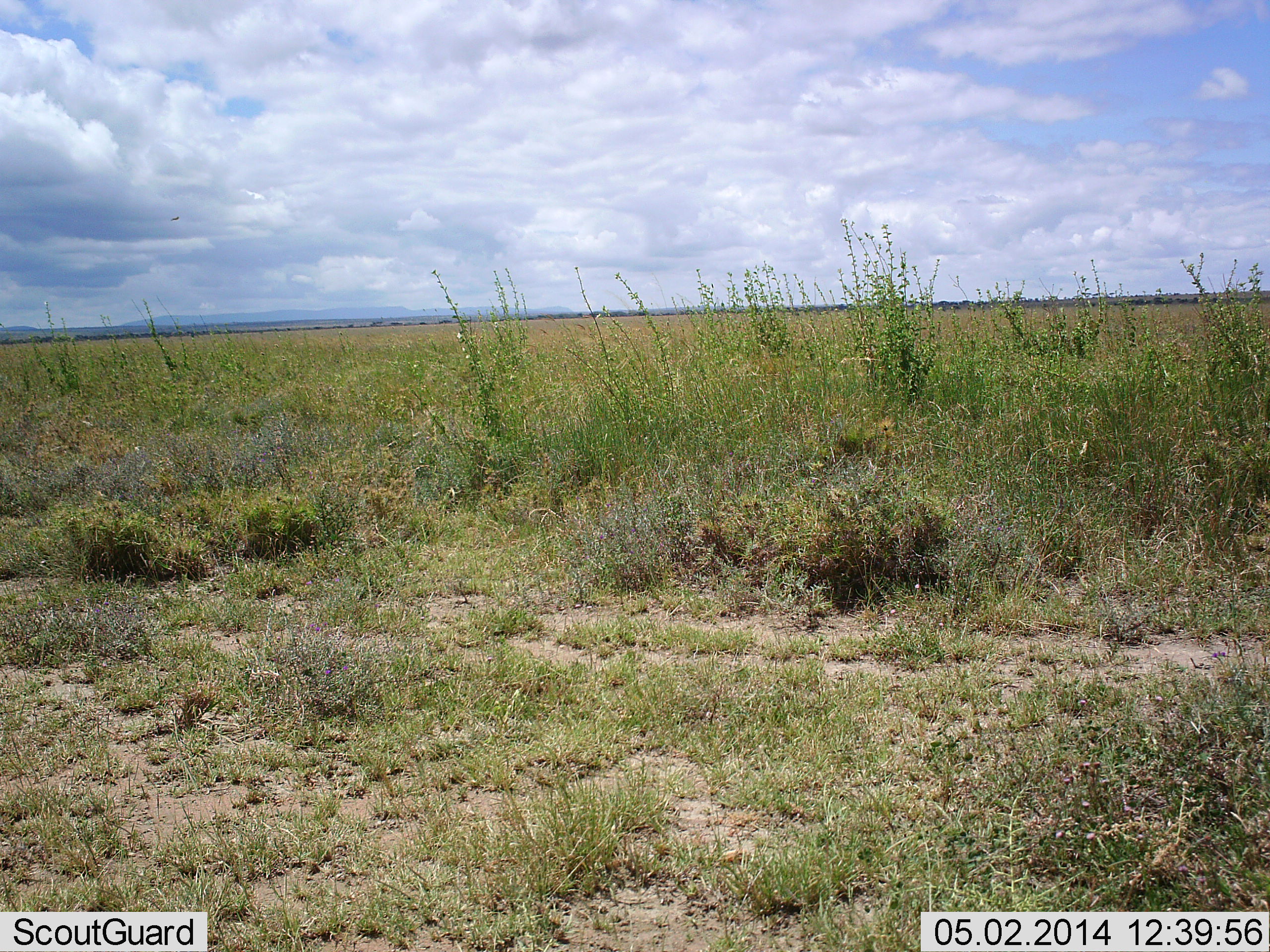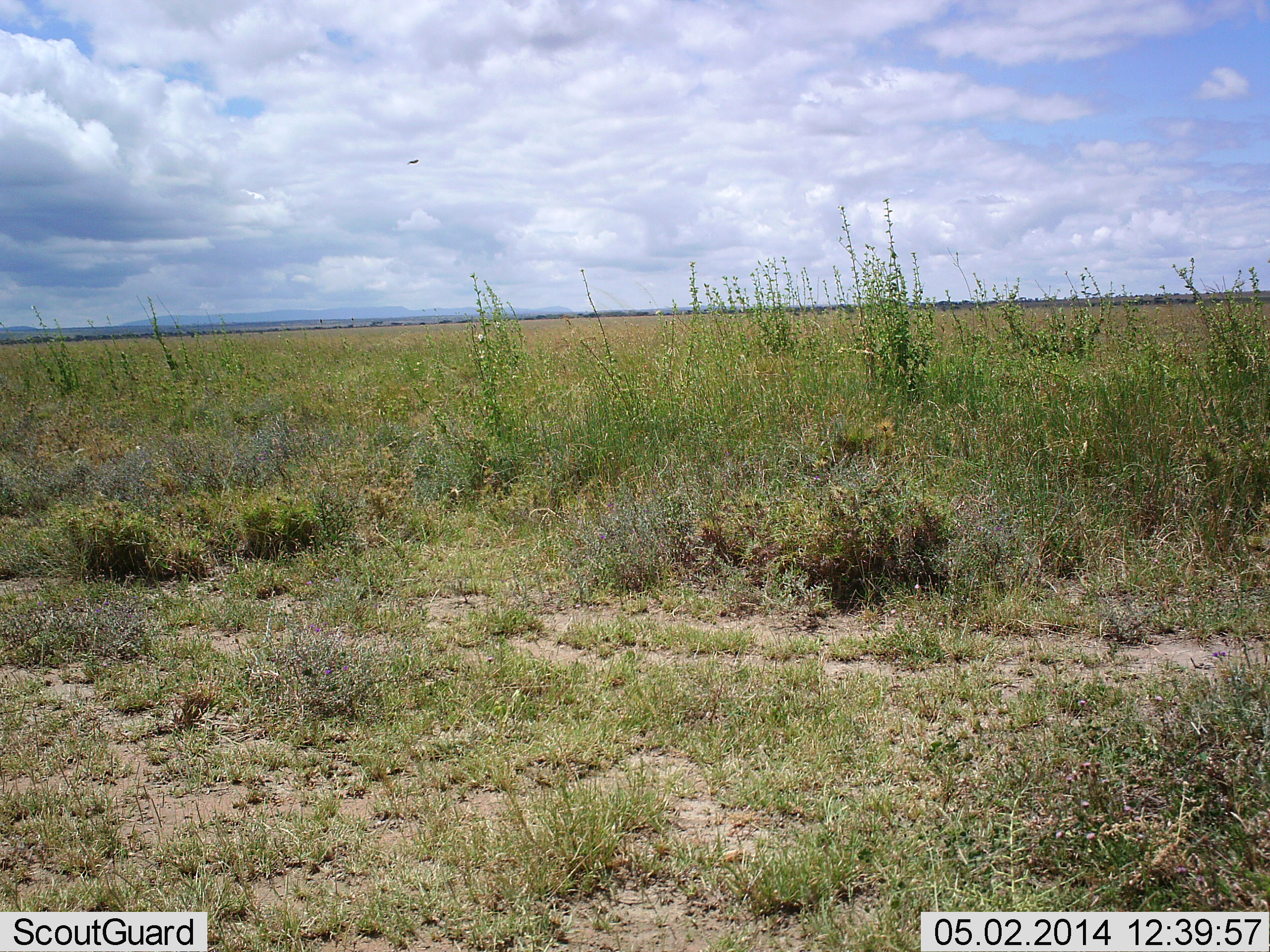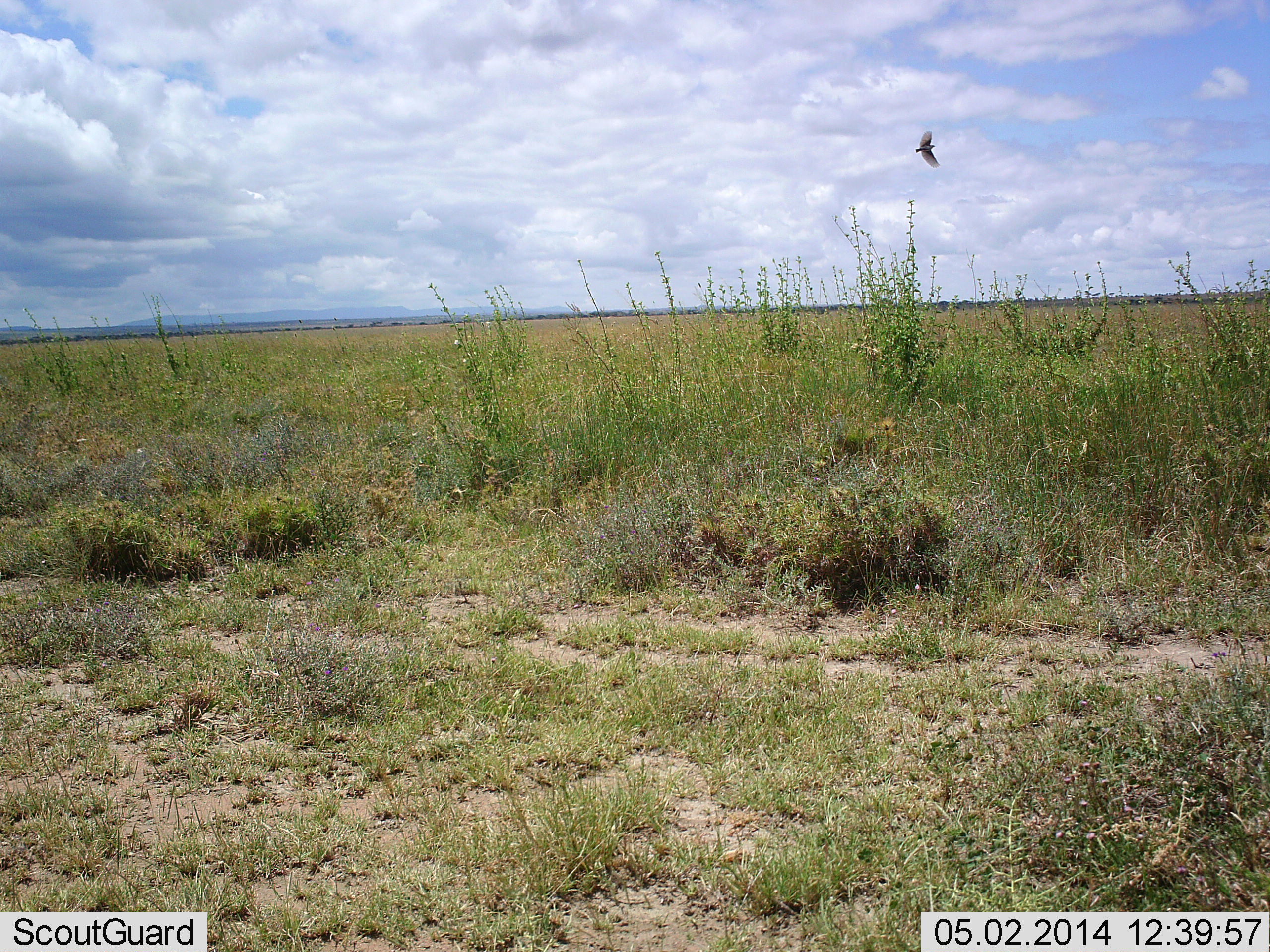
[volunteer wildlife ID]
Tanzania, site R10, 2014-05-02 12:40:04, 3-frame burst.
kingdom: Animalia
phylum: Chordata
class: Aves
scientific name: Aves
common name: bird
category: otherbird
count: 1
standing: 0%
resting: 0%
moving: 100%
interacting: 0%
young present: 0%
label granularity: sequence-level